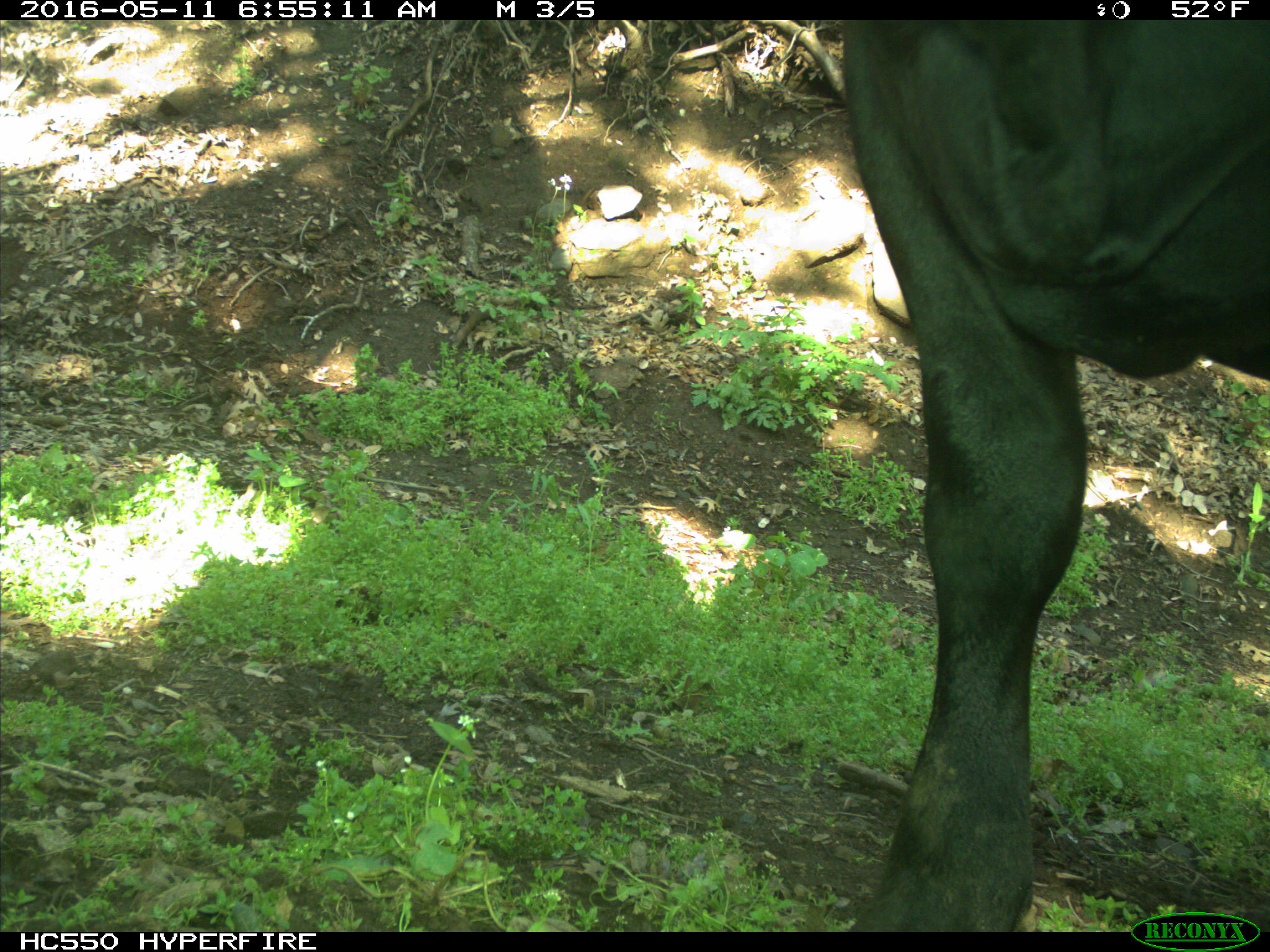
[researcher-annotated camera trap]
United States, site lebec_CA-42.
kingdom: Animalia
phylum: Chordata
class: Mammalia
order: Artiodactyla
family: Bovidae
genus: Bos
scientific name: Bos taurus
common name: domestic cow